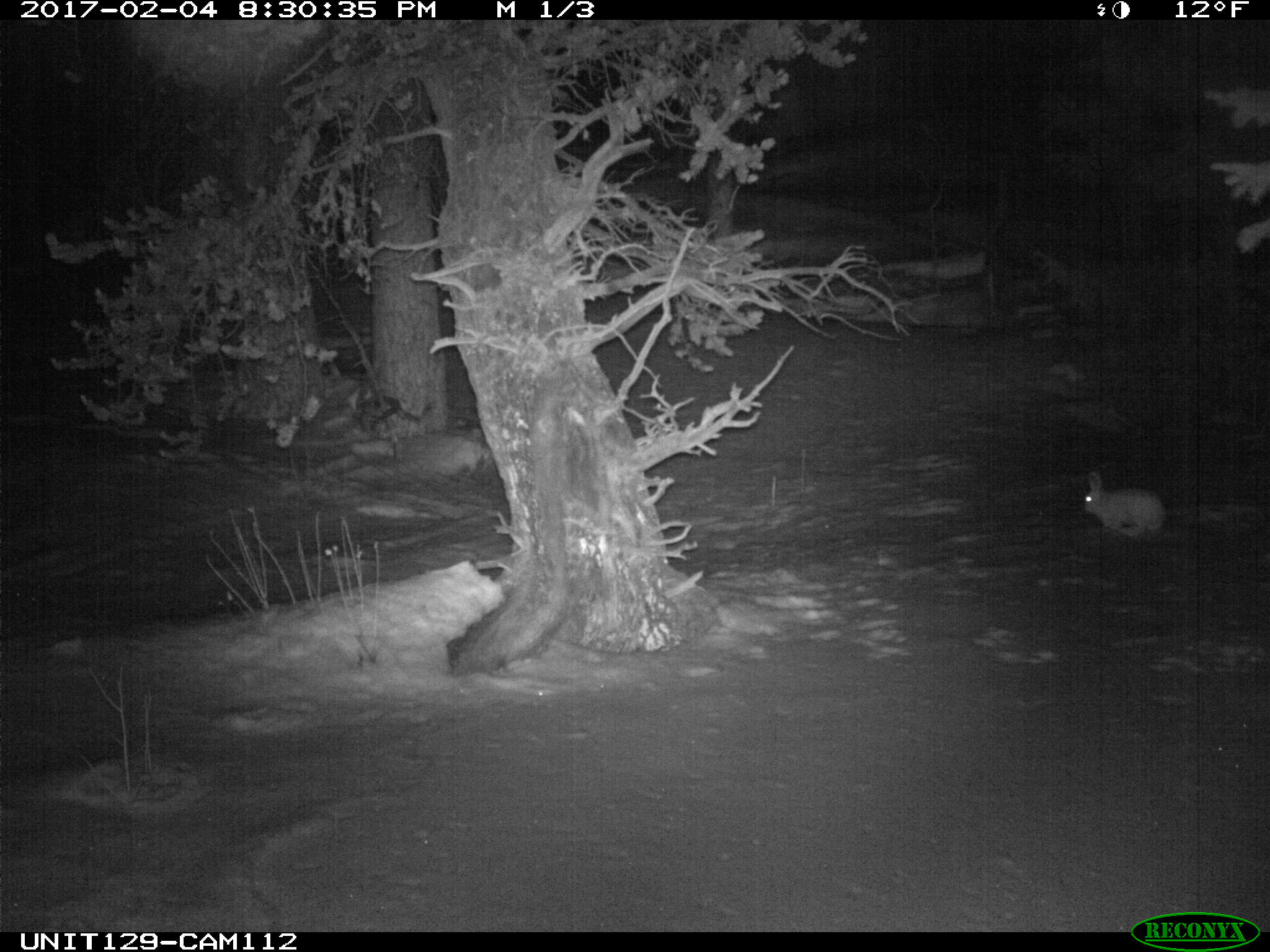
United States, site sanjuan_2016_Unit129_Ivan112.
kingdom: Animalia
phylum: Chordata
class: Mammalia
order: Lagomorpha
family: Leporidae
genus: Lepus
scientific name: Lepus americanus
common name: snowshoe hare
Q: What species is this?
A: Lepus americanus (snowshoe hare).